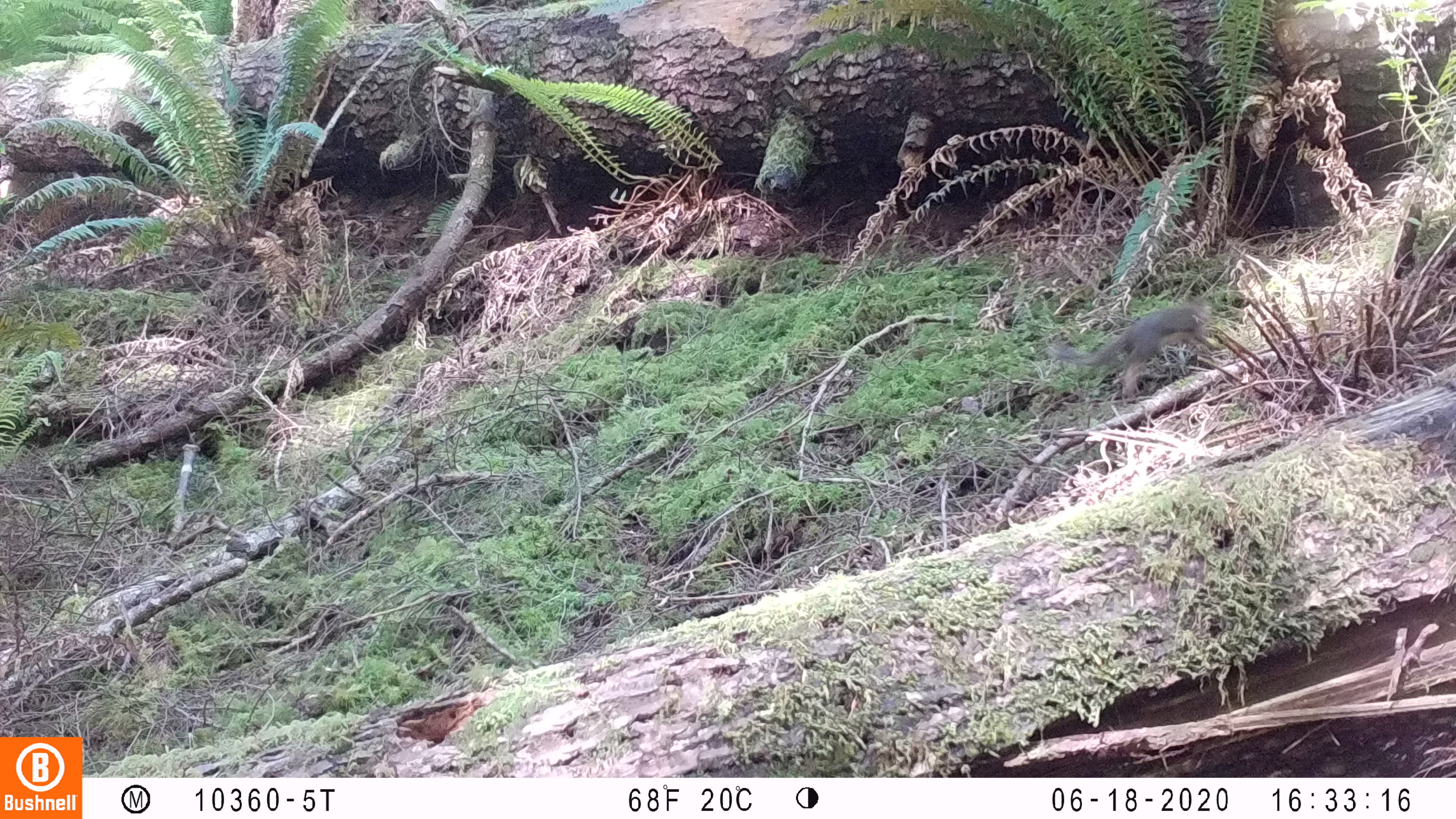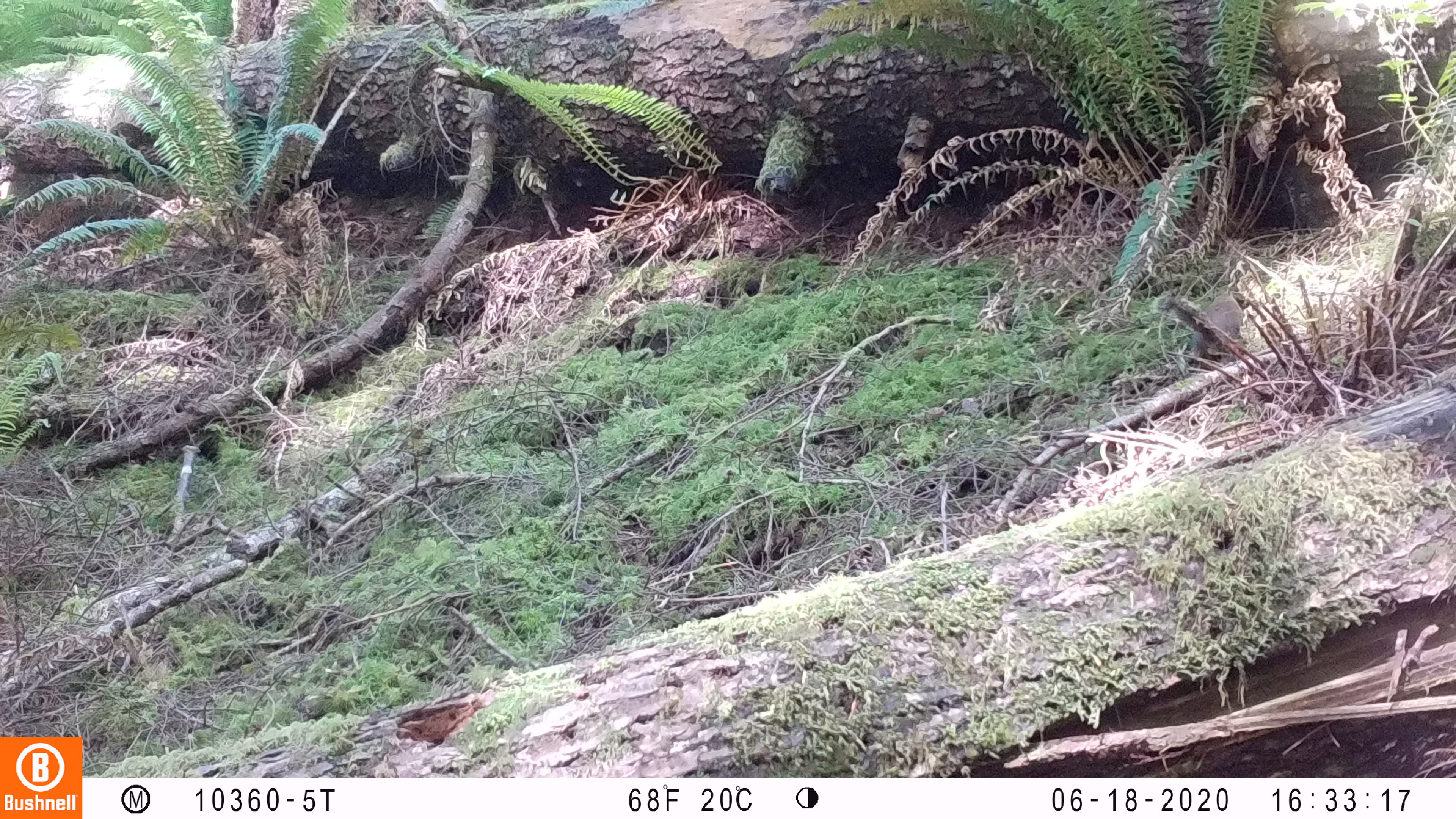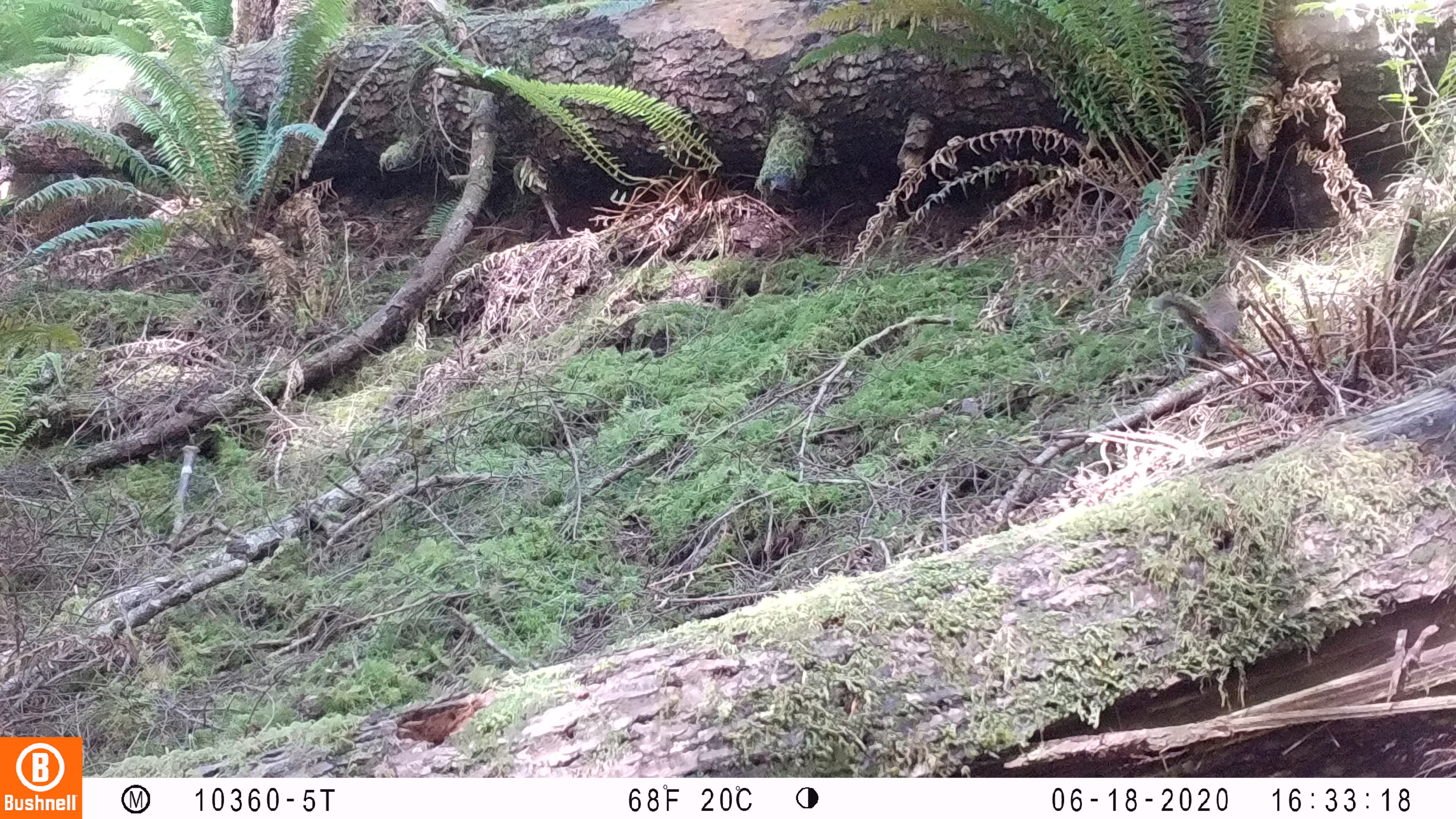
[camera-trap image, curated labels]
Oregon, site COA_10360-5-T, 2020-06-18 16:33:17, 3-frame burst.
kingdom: Animalia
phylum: Chordata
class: Mammalia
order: Rodentia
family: Sciuridae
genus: Tamiasciurus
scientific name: Tamiasciurus douglasii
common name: douglas squirrel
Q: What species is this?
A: Douglas squirrel (Tamiasciurus douglasii).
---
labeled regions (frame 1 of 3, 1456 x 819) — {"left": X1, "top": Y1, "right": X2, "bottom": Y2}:
douglas squirrel: {"left": 1050, "top": 297, "right": 1215, "bottom": 396}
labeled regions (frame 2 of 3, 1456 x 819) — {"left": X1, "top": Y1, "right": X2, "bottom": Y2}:
douglas squirrel: {"left": 1148, "top": 288, "right": 1253, "bottom": 366}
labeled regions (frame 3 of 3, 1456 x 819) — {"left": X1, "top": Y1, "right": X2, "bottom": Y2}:
douglas squirrel: {"left": 1138, "top": 274, "right": 1245, "bottom": 362}